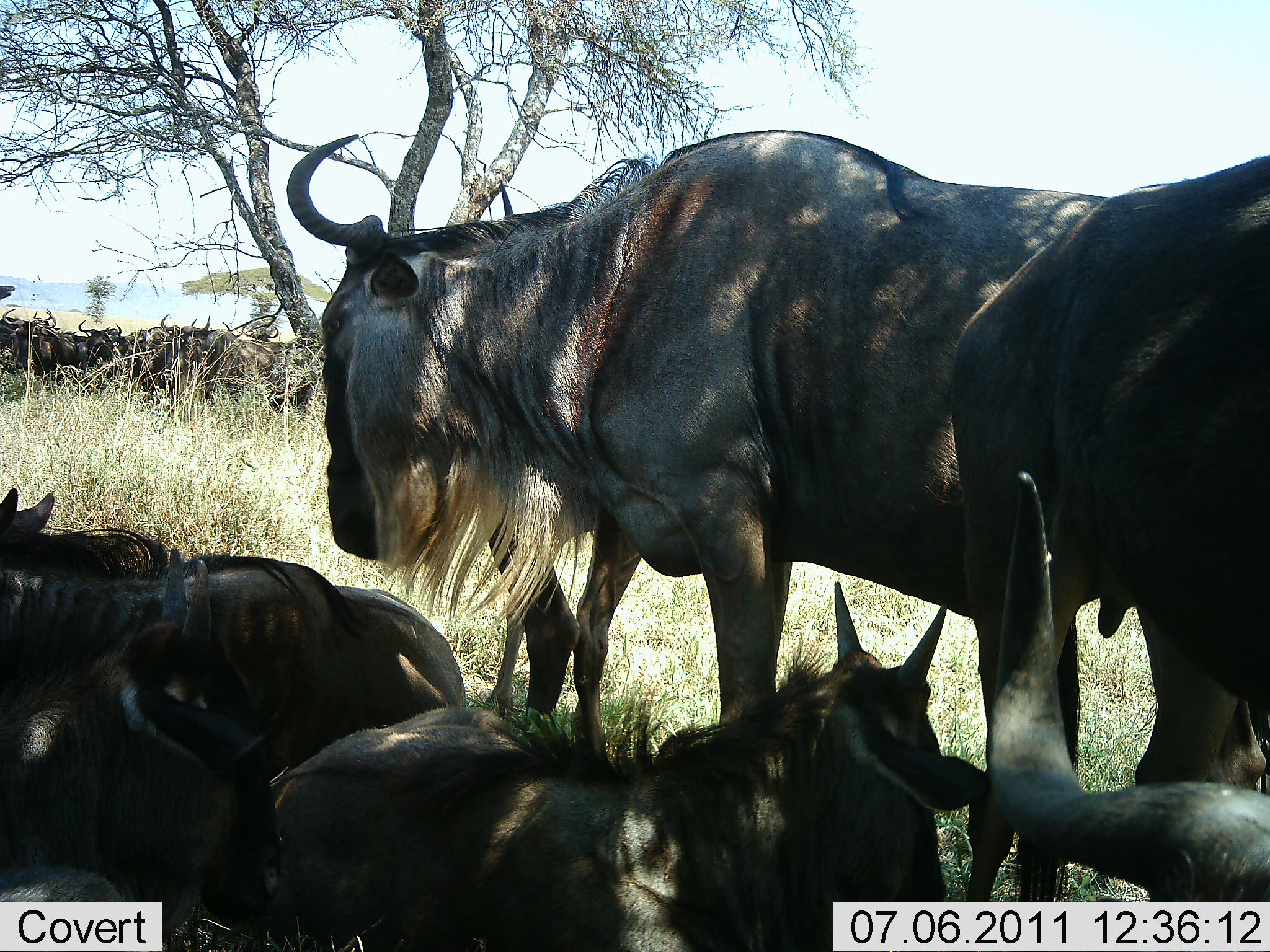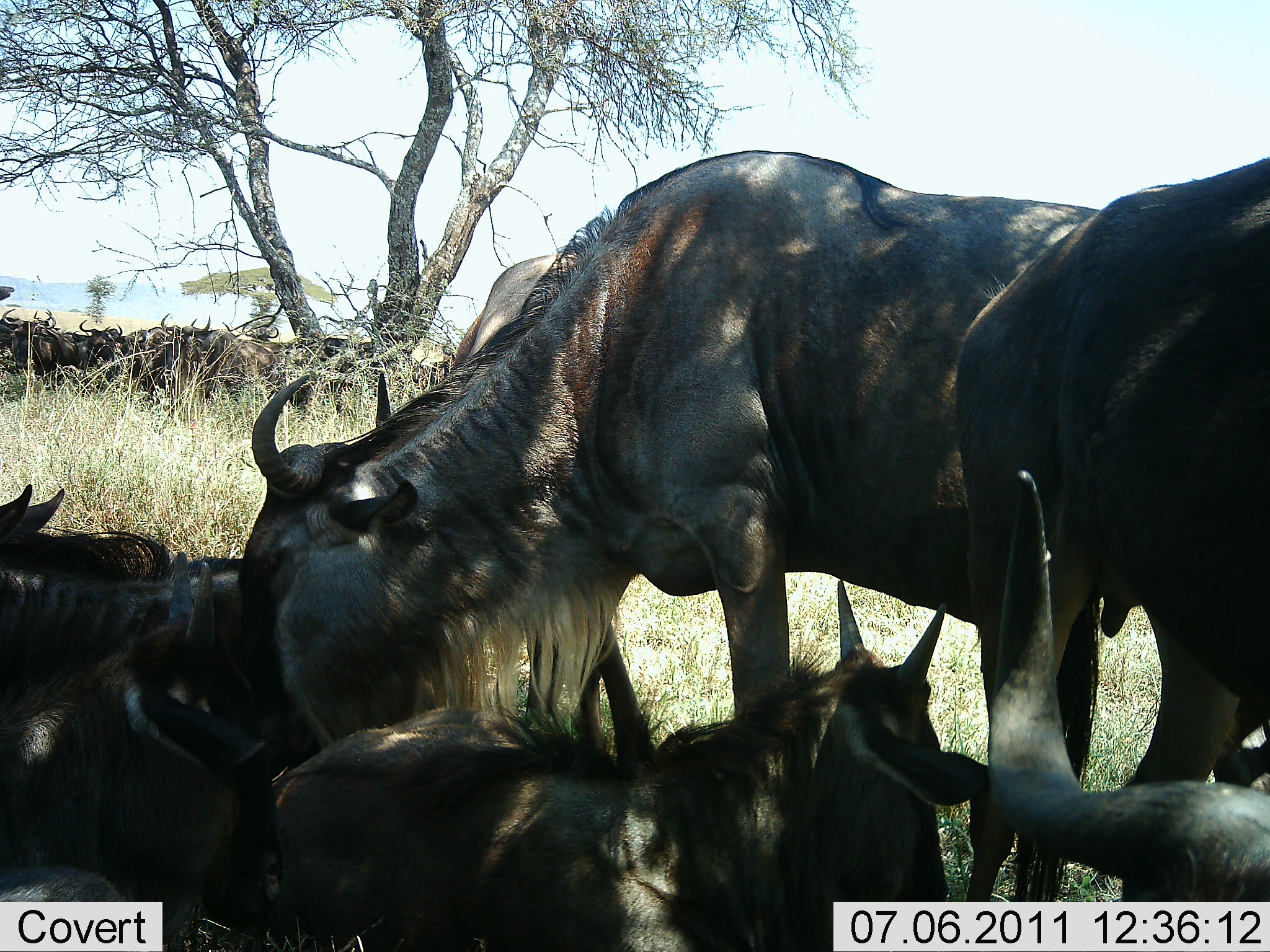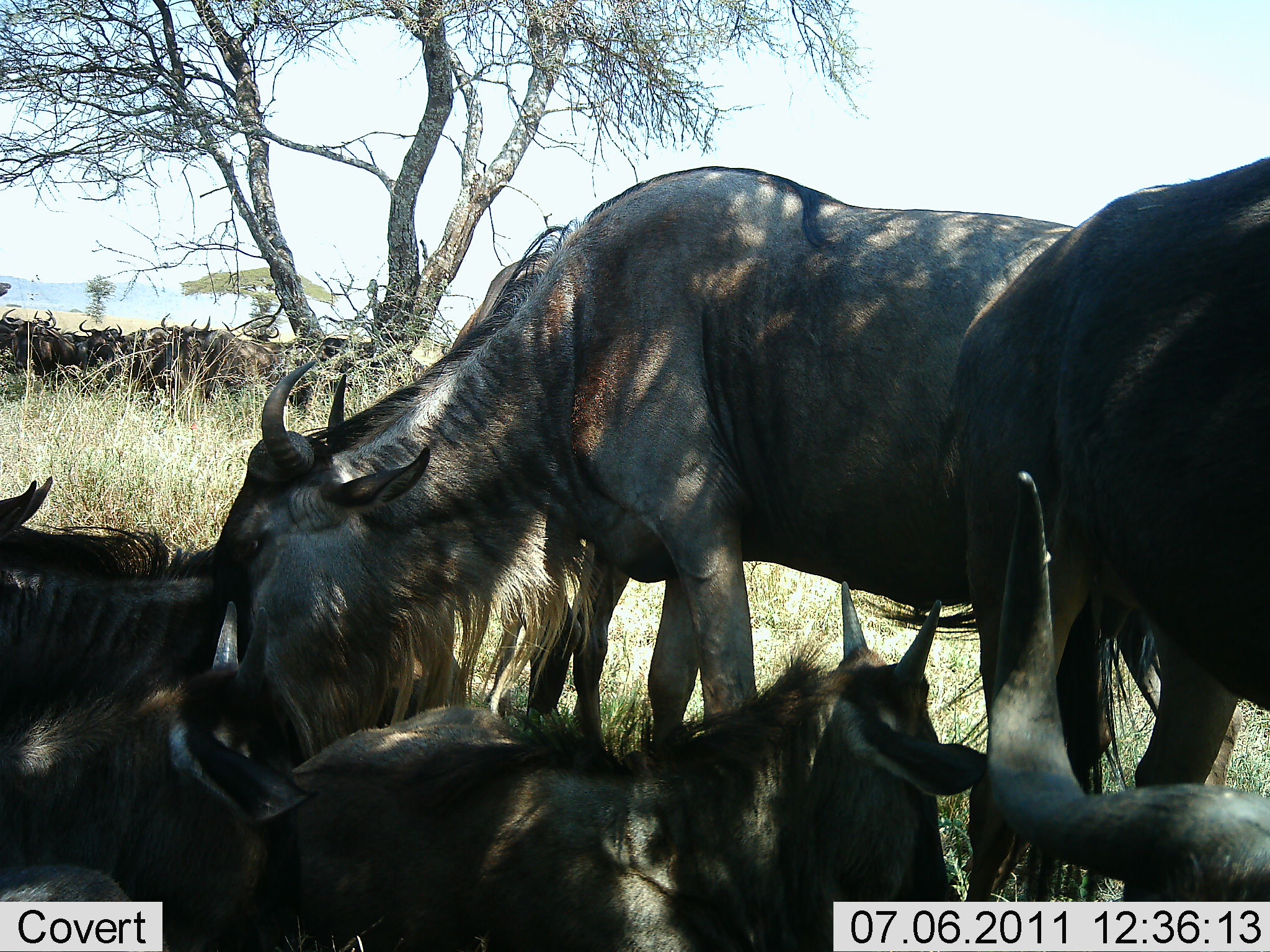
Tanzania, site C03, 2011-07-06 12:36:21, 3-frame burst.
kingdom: Animalia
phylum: Chordata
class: Mammalia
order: Artiodactyla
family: Bovidae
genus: Connochaetes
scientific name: Connochaetes taurinus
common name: blue wildebeest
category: wildebeest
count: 11-50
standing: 50%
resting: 75%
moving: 8%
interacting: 17%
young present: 17%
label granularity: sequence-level